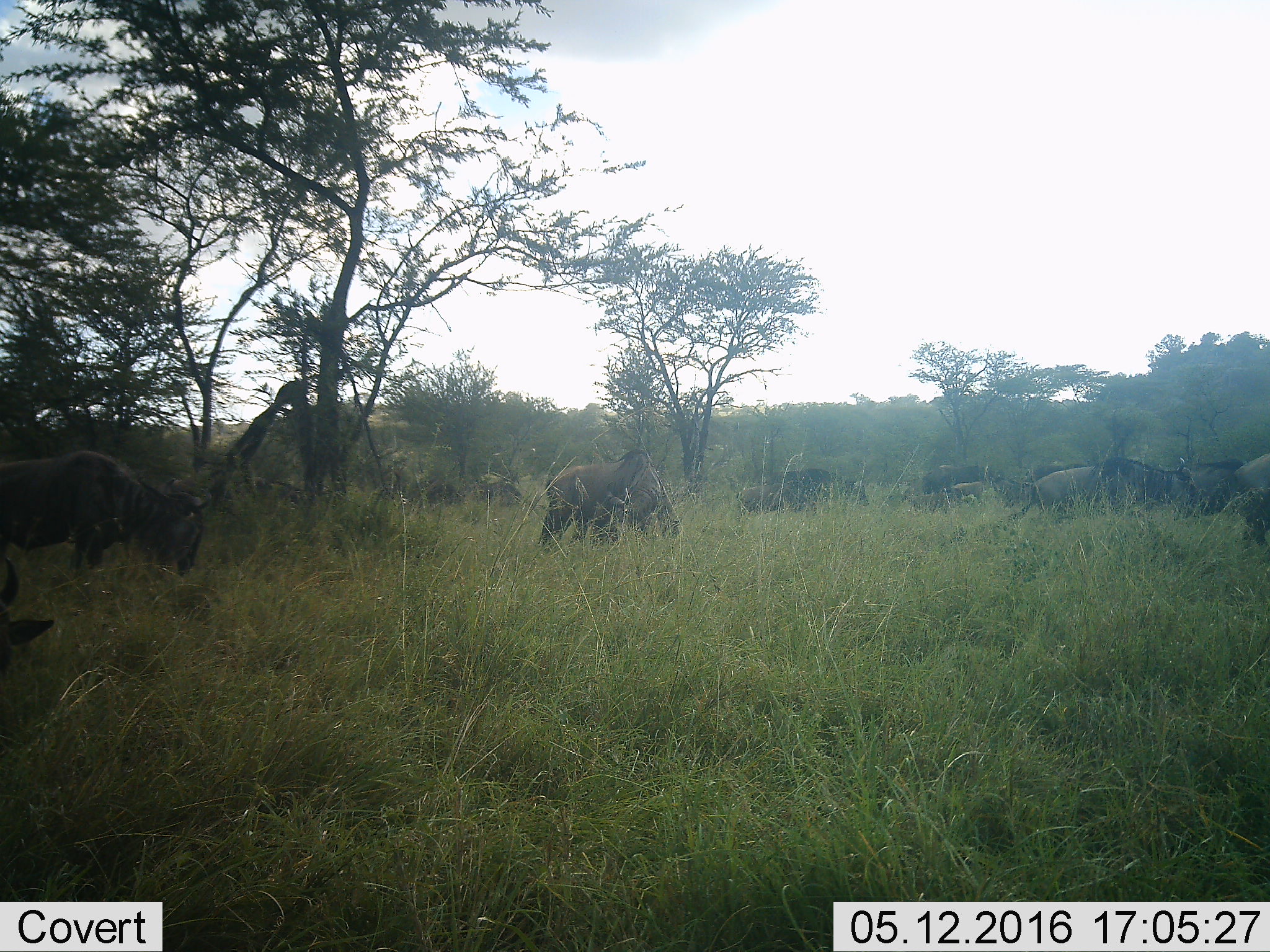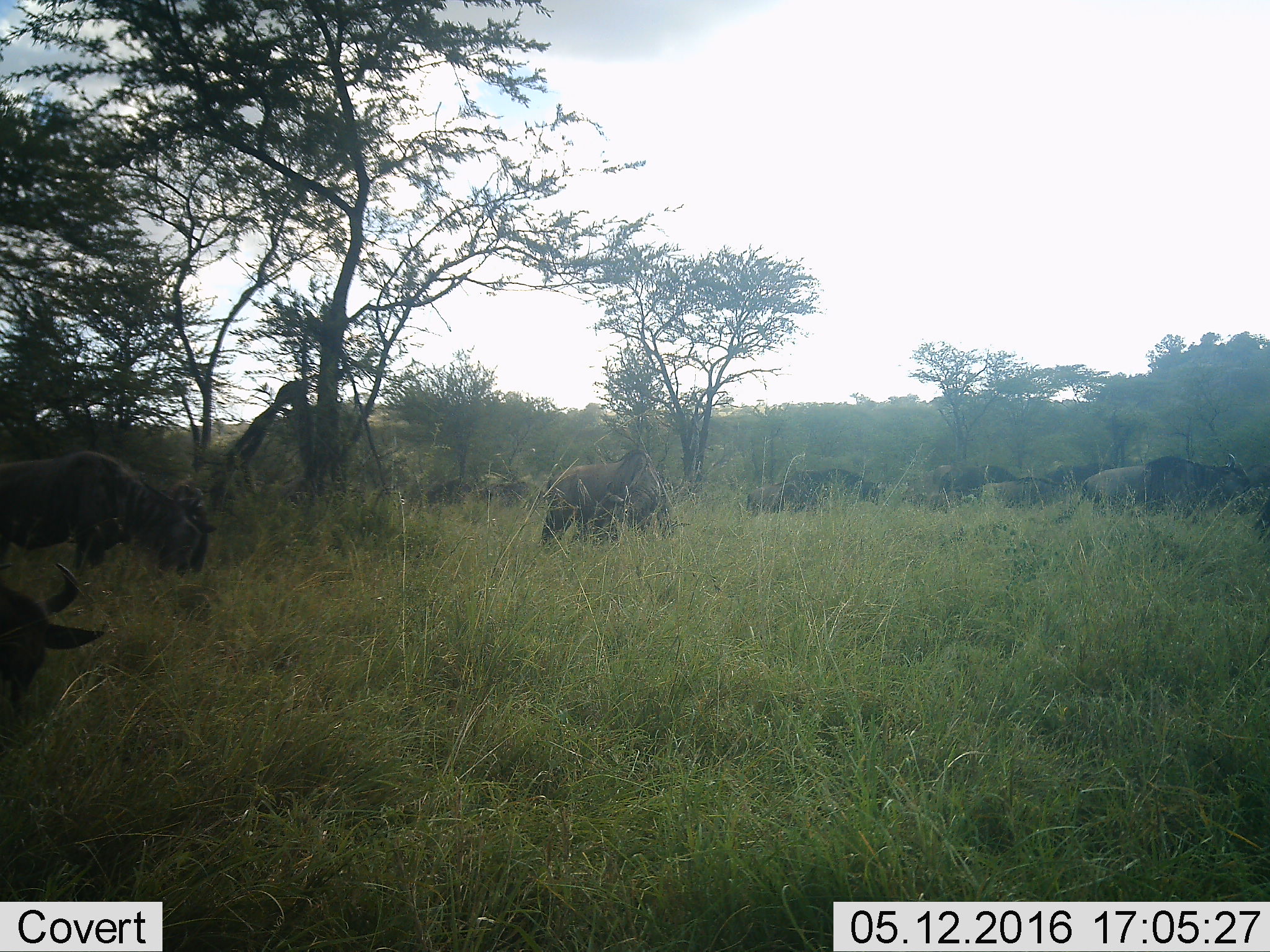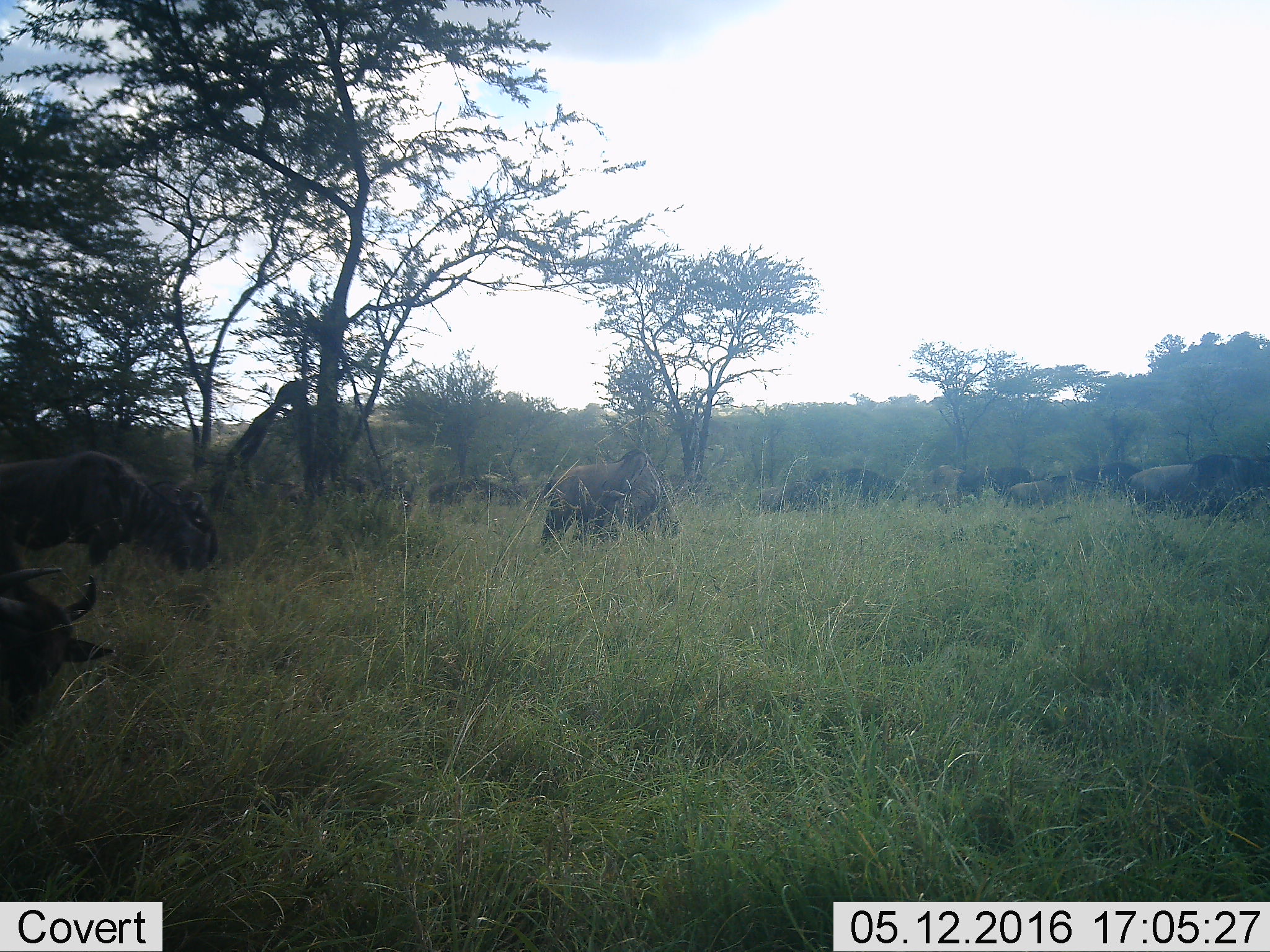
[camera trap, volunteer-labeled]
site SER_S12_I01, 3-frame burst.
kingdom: Animalia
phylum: Chordata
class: Mammalia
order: Artiodactyla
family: Bovidae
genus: Connochaetes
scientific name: Connochaetes taurinus taurinus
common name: blue wildebeest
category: wildebeestblue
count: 11-50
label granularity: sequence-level